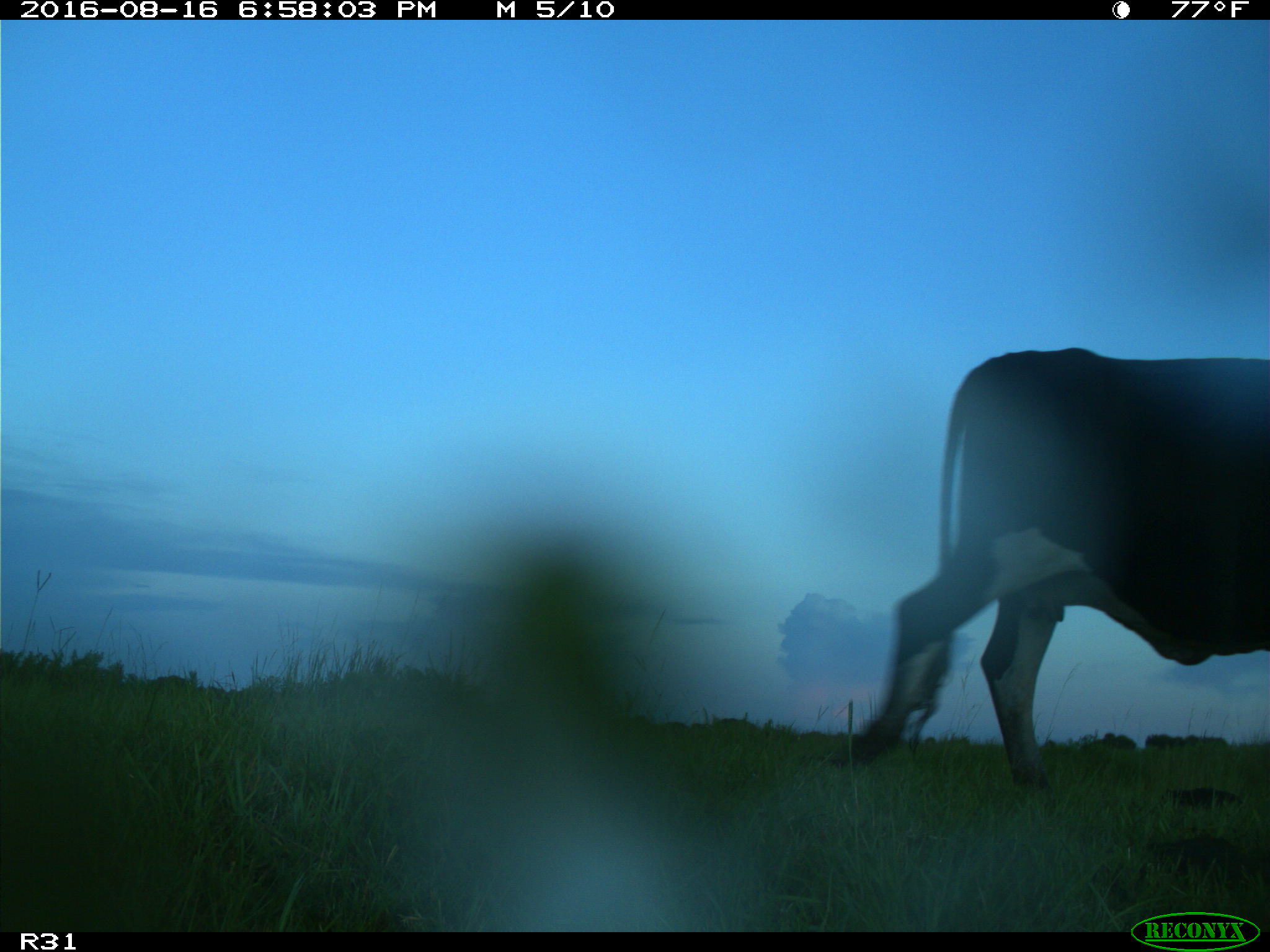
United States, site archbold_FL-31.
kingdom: Animalia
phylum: Chordata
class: Mammalia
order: Artiodactyla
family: Bovidae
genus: Bos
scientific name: Bos taurus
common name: domestic cow